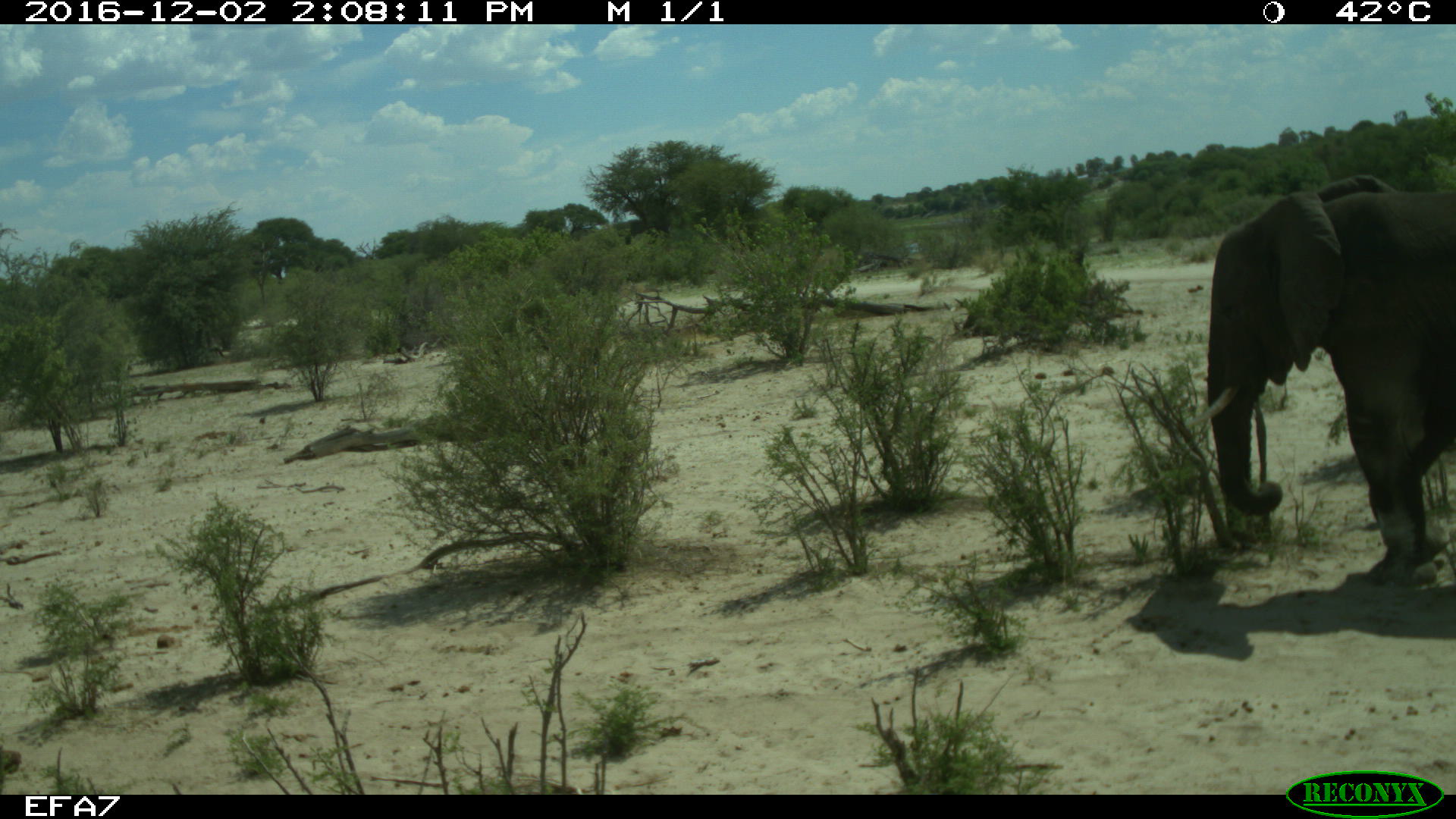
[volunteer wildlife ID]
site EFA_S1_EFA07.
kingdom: Animalia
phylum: Chordata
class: Mammalia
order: Proboscidea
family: Elephantidae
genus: Loxodonta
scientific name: Loxodonta africana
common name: african bush elephant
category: elephant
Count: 1.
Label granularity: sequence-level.